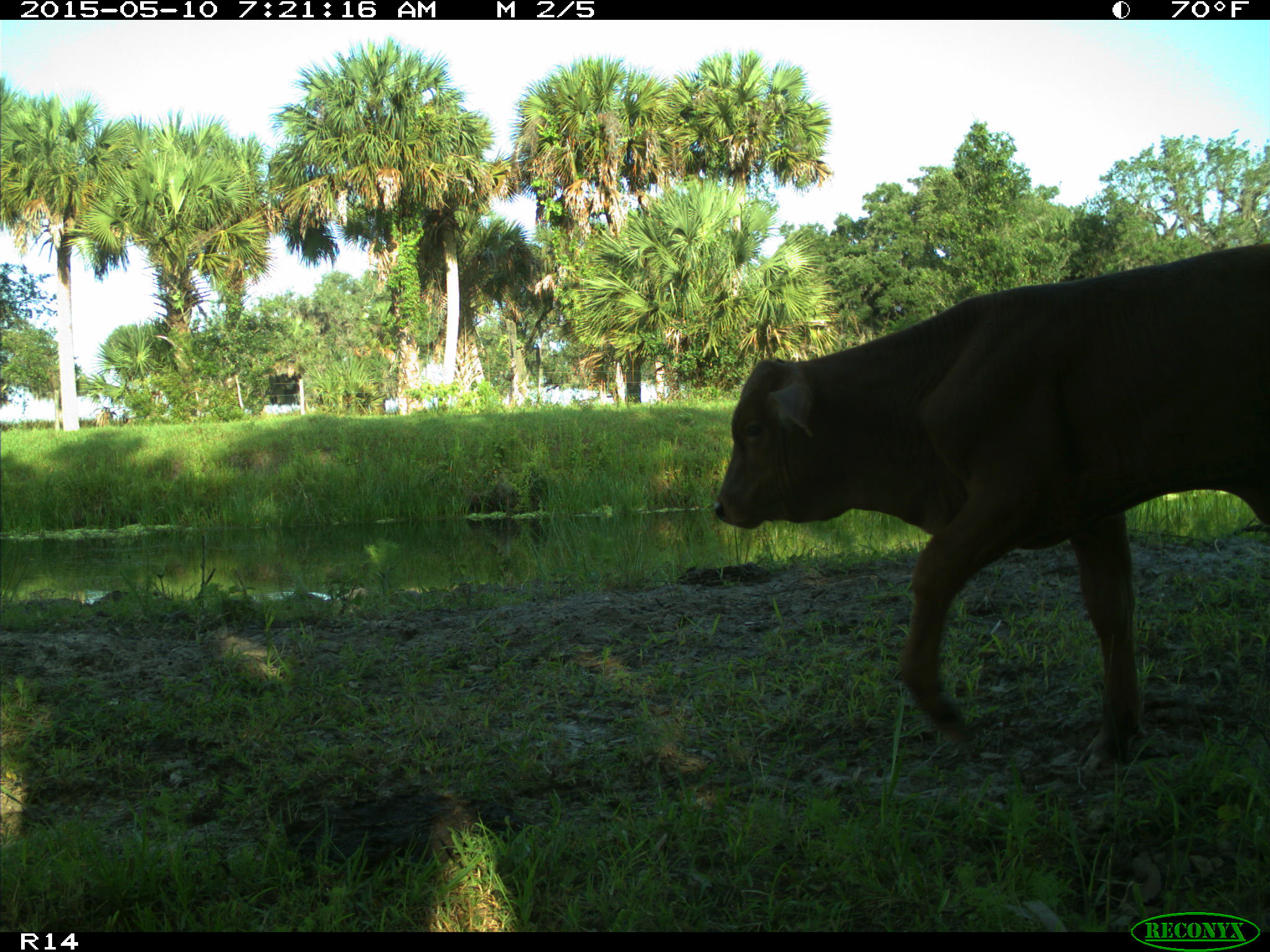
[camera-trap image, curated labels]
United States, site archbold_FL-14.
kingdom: Animalia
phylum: Chordata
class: Mammalia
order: Artiodactyla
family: Bovidae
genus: Bos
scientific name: Bos taurus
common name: domestic cow